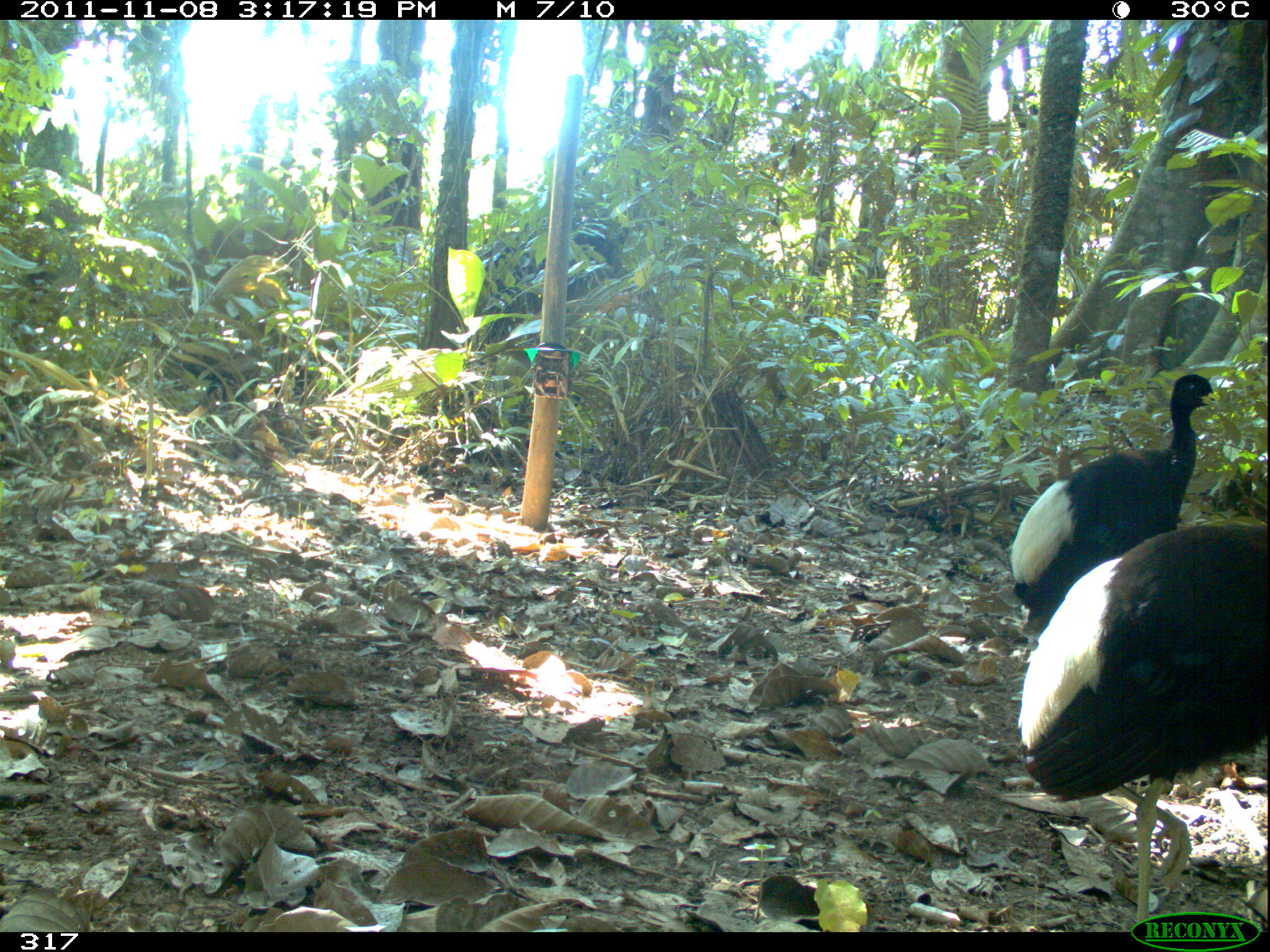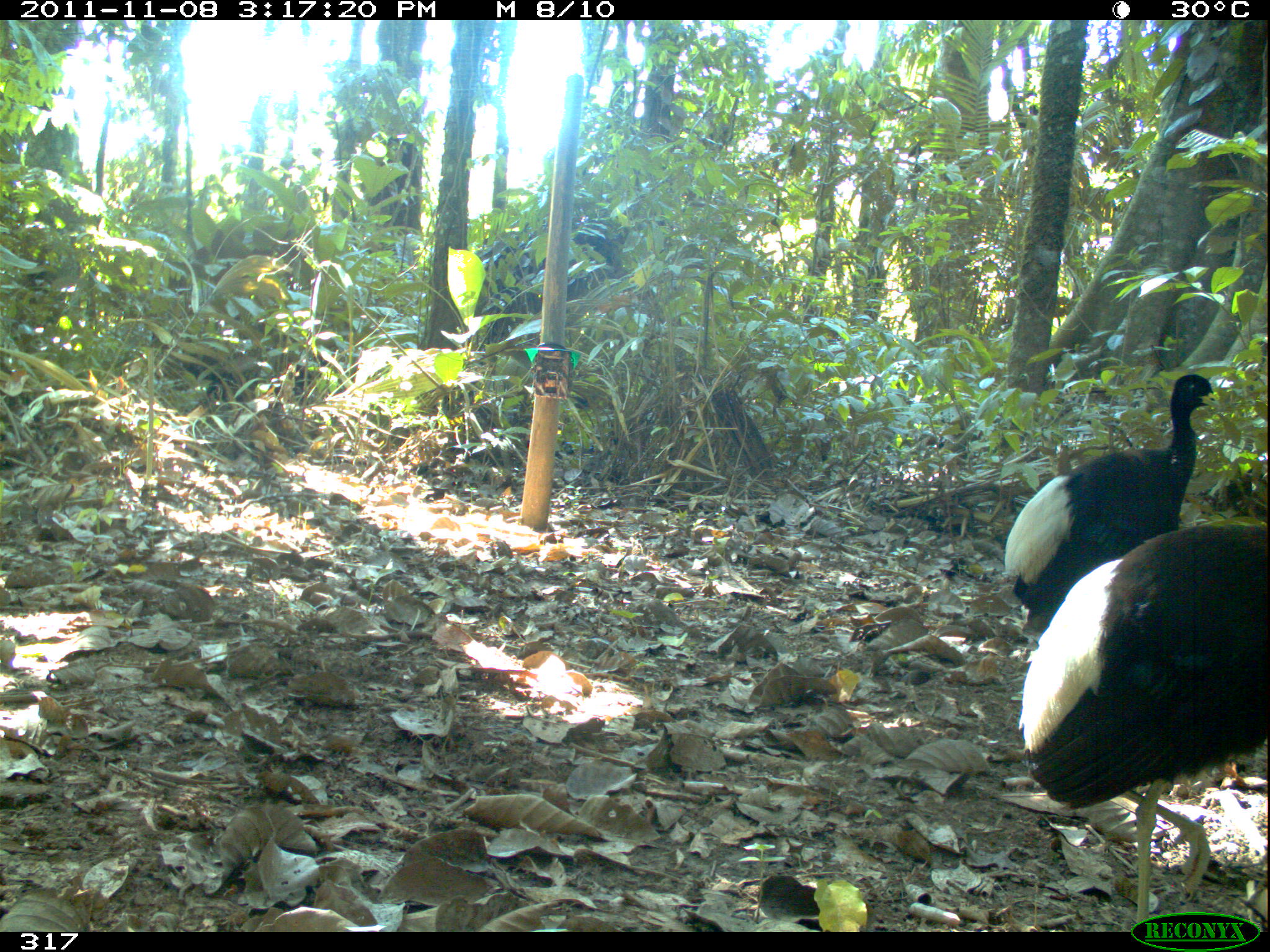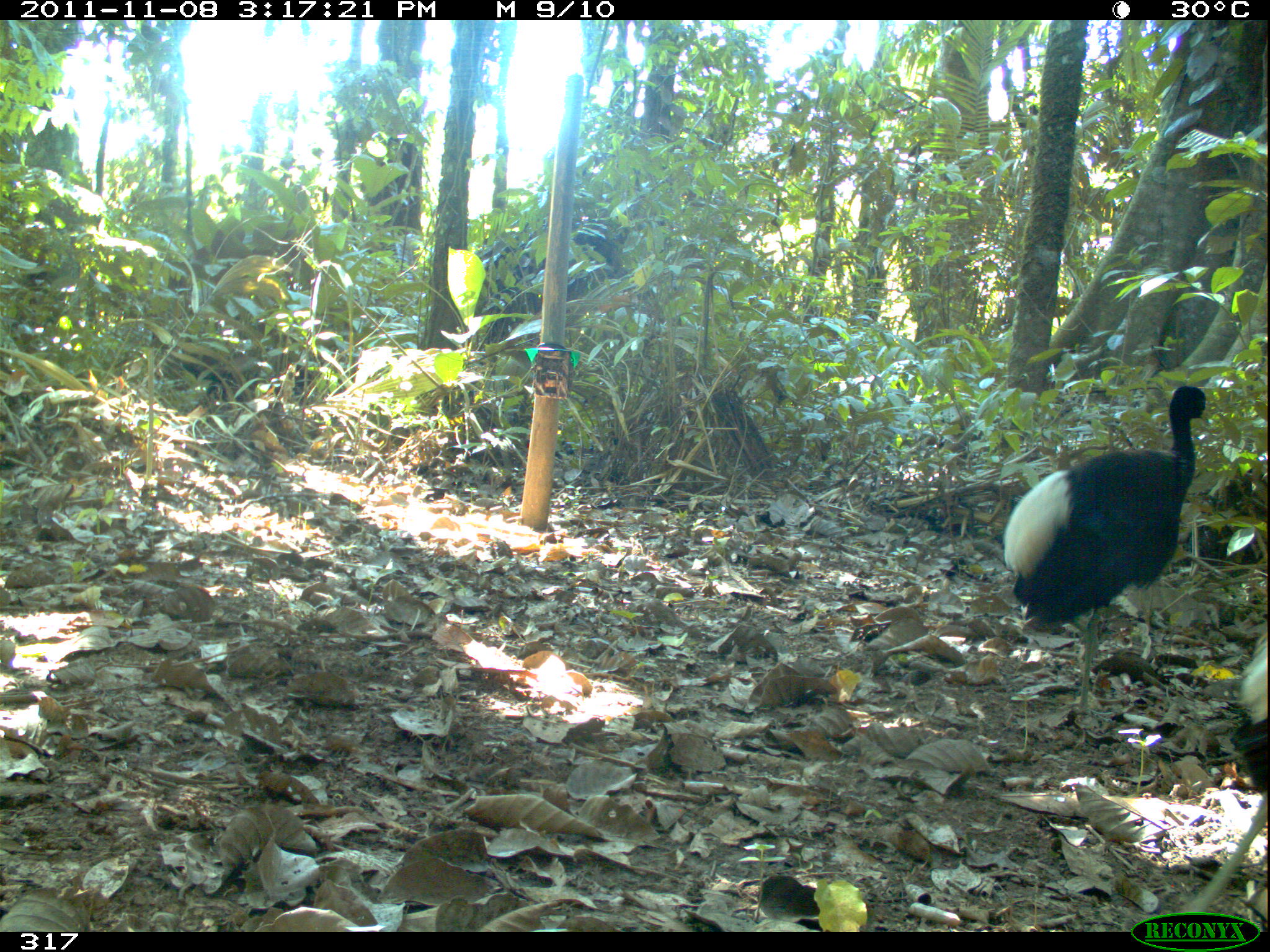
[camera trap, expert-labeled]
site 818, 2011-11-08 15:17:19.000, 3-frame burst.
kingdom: Animalia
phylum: Chordata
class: Aves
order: Gruiformes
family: Psophiidae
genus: Psophia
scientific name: Psophia leucoptera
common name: pale-winged trumpeter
Psophia leucoptera (pale-winged trumpeter).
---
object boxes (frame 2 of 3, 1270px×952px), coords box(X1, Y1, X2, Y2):
psophia leucoptera: box(1018, 522, 1268, 932); box(1001, 372, 1221, 620)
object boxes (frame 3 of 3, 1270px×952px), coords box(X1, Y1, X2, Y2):
psophia leucoptera: box(1002, 385, 1212, 727); box(1156, 624, 1266, 917)